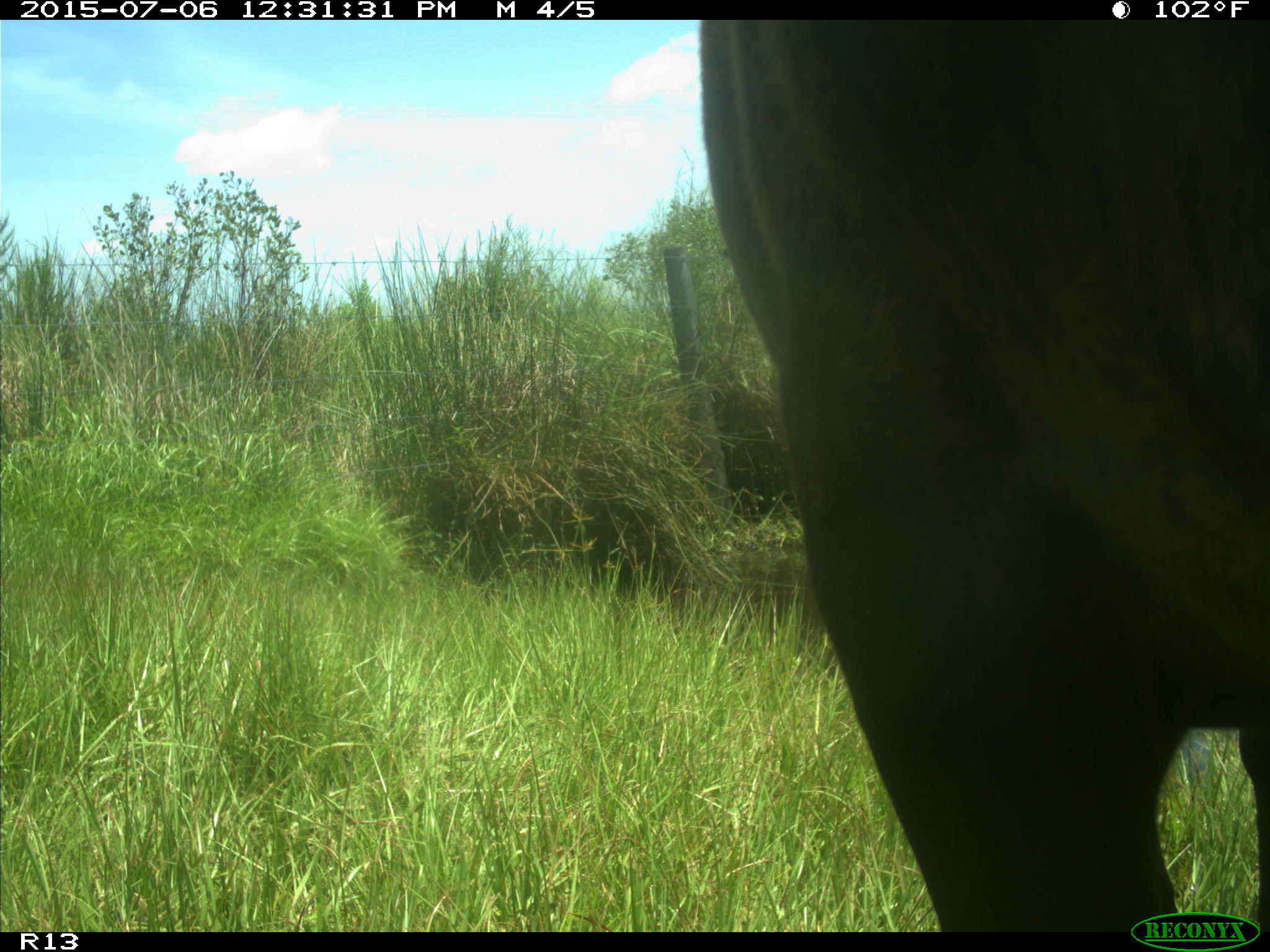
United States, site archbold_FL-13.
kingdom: Animalia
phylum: Chordata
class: Mammalia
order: Artiodactyla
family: Bovidae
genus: Bos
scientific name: Bos taurus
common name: domestic cow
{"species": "Bos taurus (domestic cow)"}